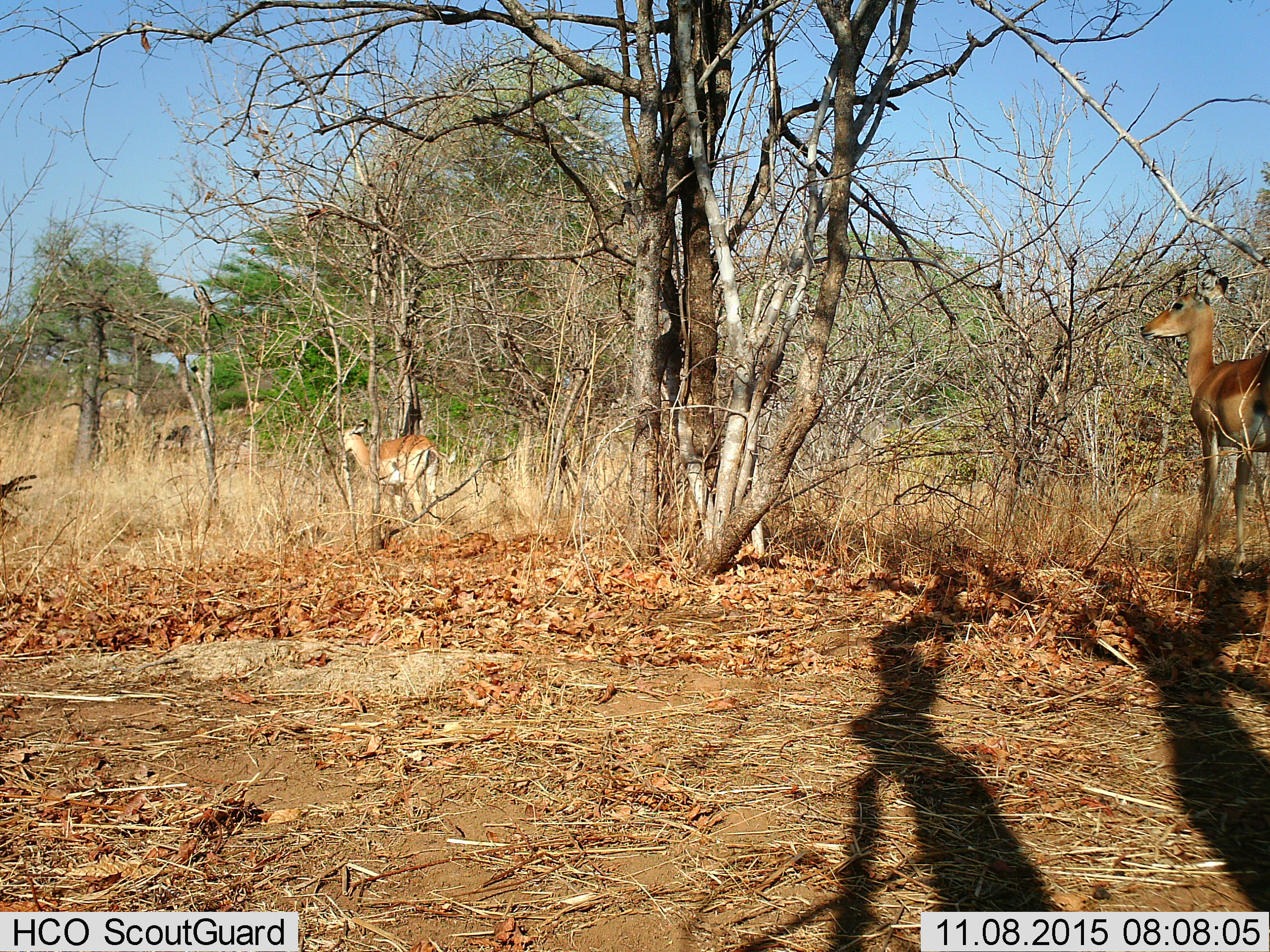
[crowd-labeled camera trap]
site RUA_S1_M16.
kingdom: Animalia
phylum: Chordata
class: Mammalia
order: Artiodactyla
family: Bovidae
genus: Aepyceros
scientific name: Aepyceros melampus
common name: impala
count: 2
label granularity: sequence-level